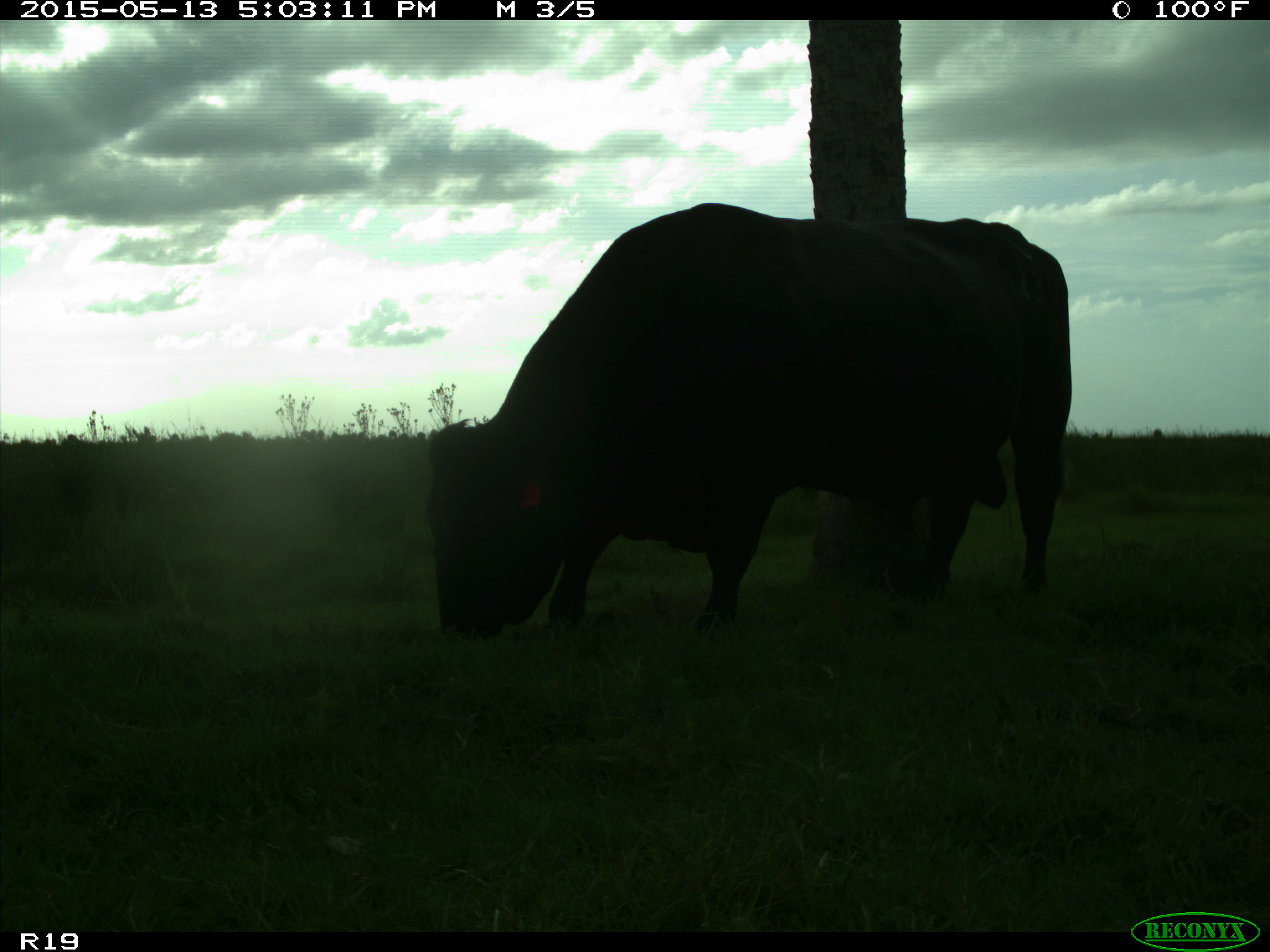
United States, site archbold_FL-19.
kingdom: Animalia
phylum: Chordata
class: Mammalia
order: Artiodactyla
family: Bovidae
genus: Bos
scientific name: Bos taurus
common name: domestic cow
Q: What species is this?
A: Bos taurus (domestic cow).